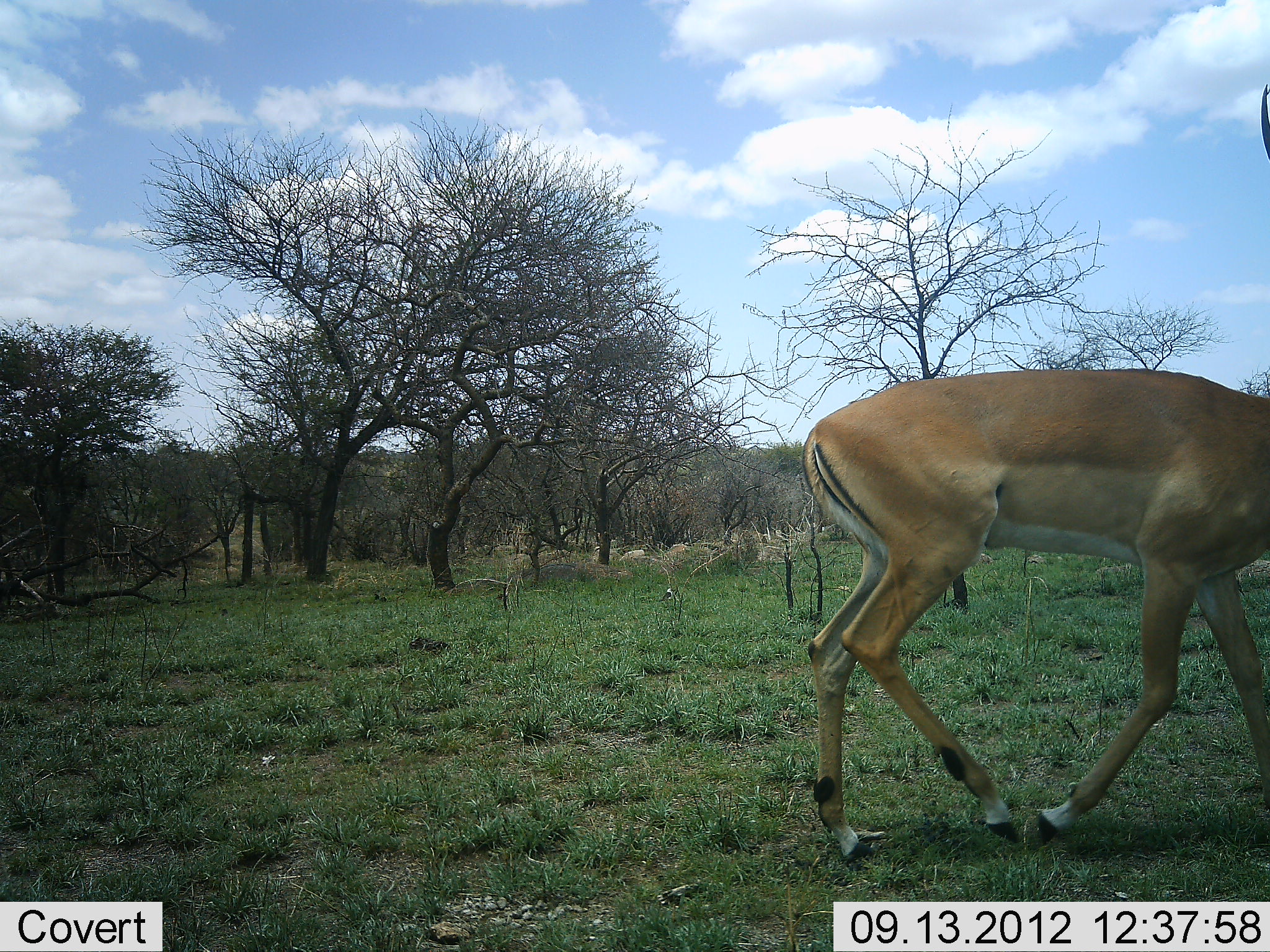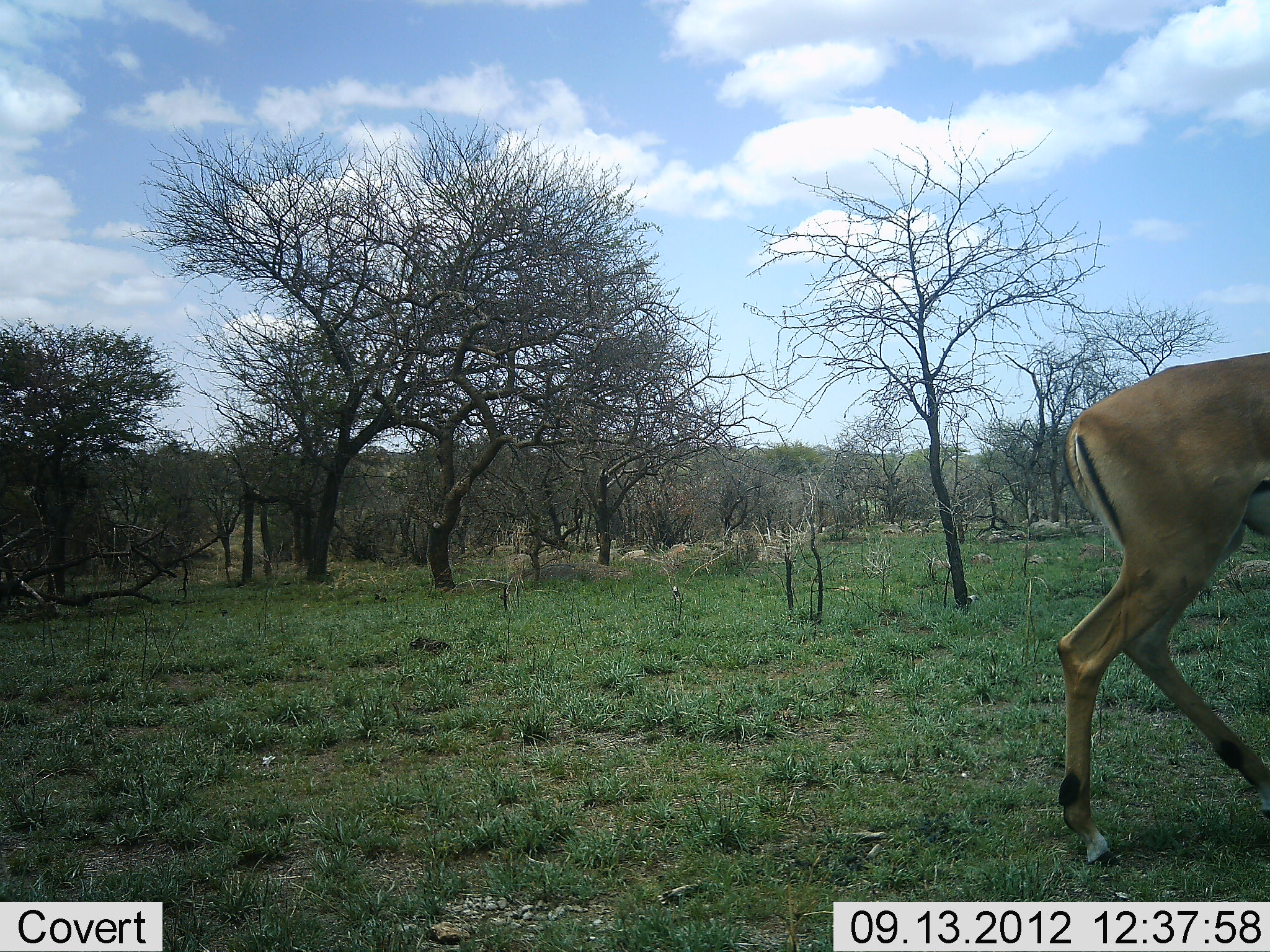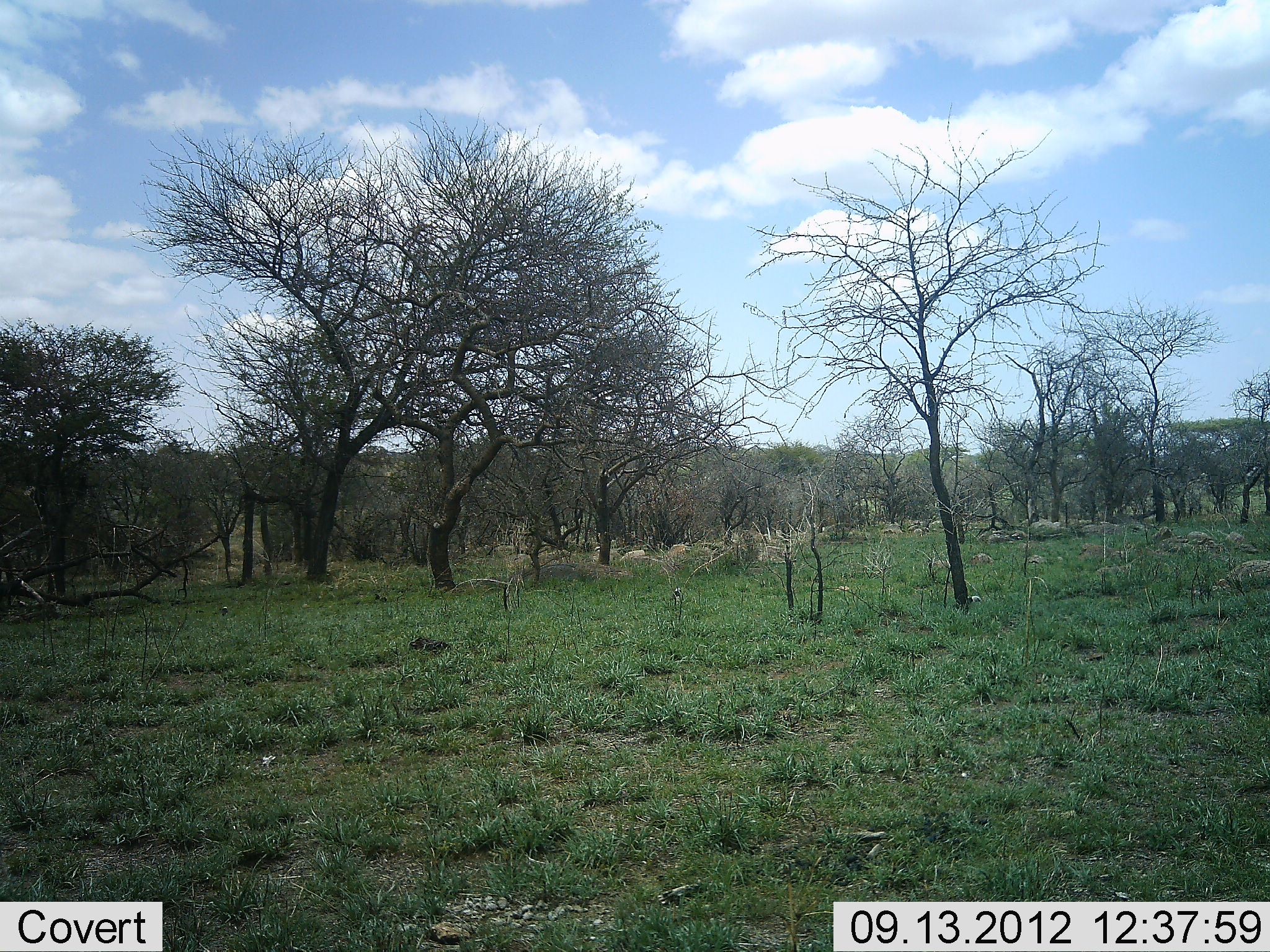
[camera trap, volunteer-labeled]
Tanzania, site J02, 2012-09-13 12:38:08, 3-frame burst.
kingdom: Animalia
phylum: Chordata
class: Mammalia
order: Artiodactyla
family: Bovidae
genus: Aepyceros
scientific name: Aepyceros melampus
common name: impala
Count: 1.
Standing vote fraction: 0%.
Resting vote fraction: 0%.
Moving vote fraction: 100%.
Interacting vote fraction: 0%.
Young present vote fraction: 0%.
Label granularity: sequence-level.